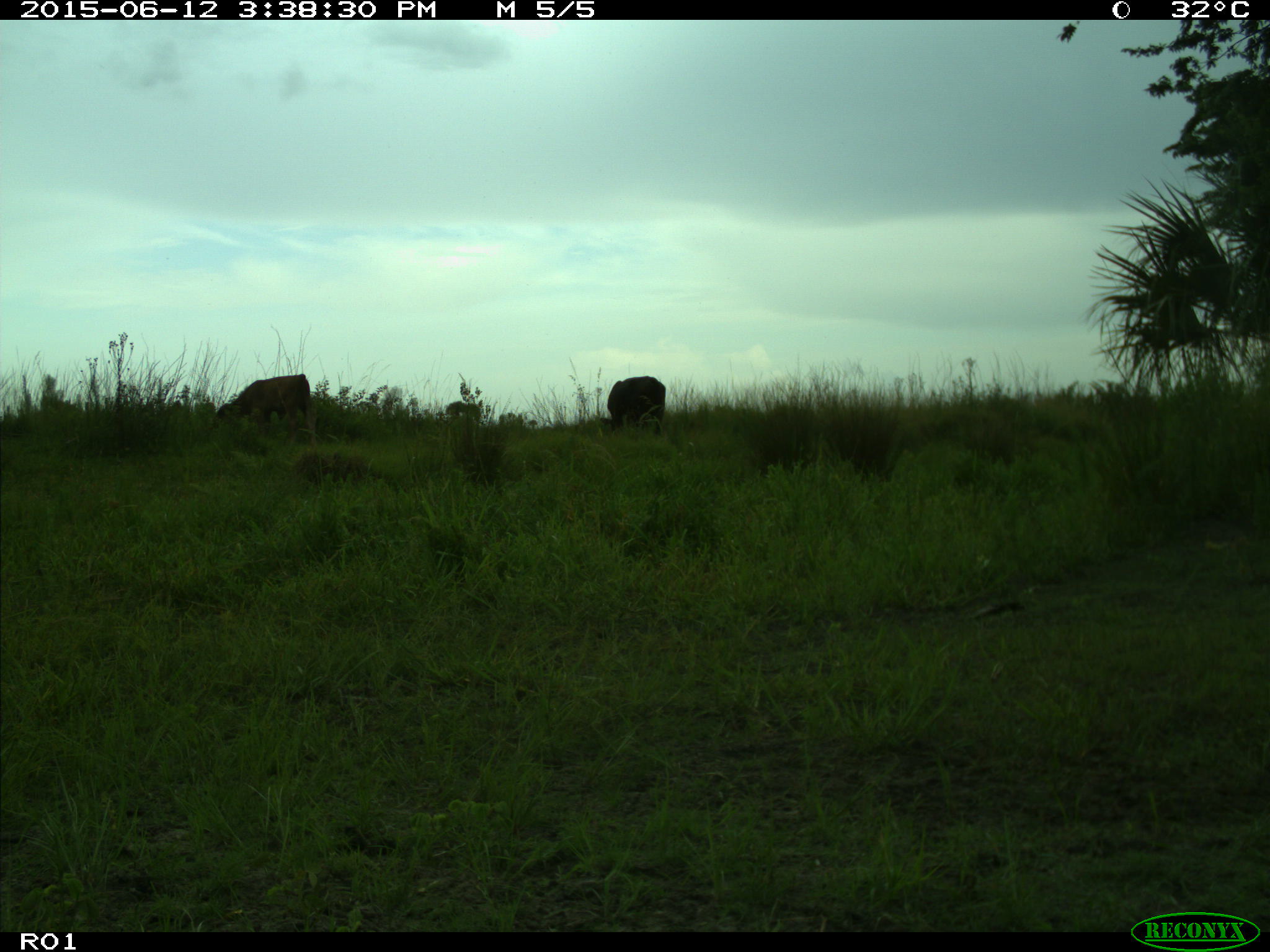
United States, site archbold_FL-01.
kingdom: Animalia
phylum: Chordata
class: Mammalia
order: Artiodactyla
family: Bovidae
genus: Bos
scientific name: Bos taurus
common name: domestic cow